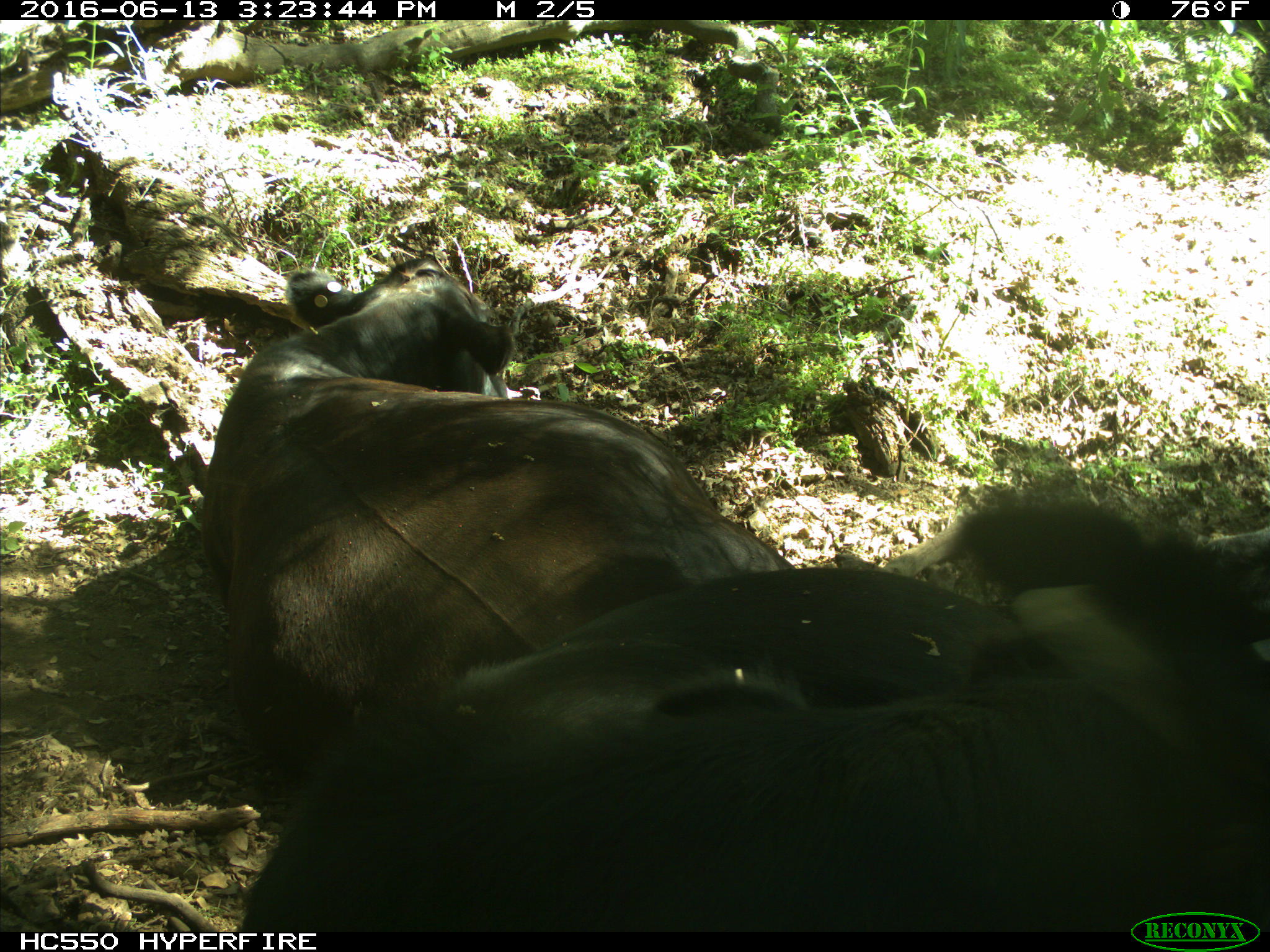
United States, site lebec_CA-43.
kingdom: Animalia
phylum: Chordata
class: Mammalia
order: Artiodactyla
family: Bovidae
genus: Bos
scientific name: Bos taurus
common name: domestic cow